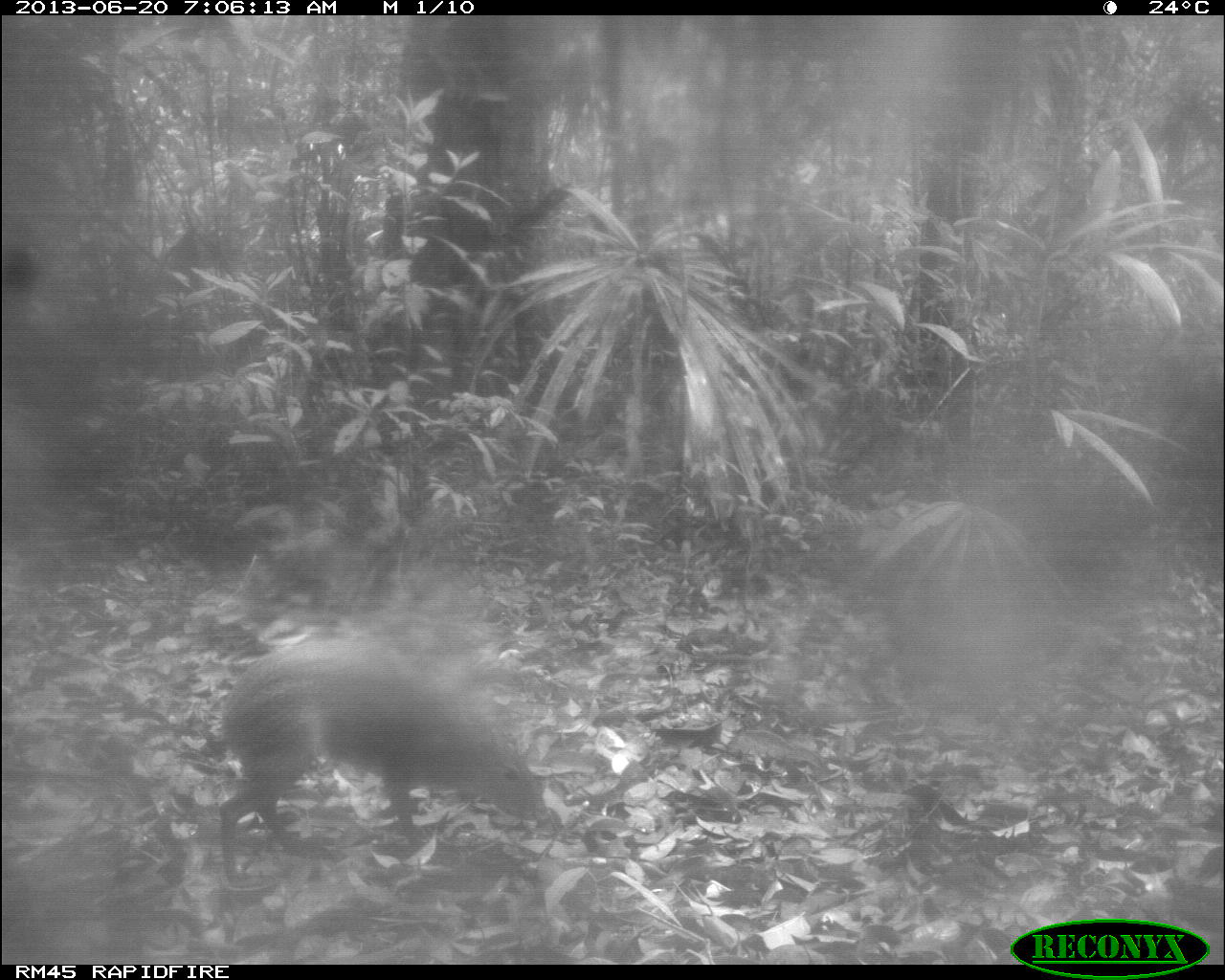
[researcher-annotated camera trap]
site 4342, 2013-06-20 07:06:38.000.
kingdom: Animalia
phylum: Chordata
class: Mammalia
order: Rodentia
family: Dasyproctidae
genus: Dasyprocta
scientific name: Dasyprocta punctata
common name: central american agouti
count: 1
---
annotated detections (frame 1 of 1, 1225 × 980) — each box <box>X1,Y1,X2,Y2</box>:
dasyprocta punctata: <box>220,648,550,880</box>